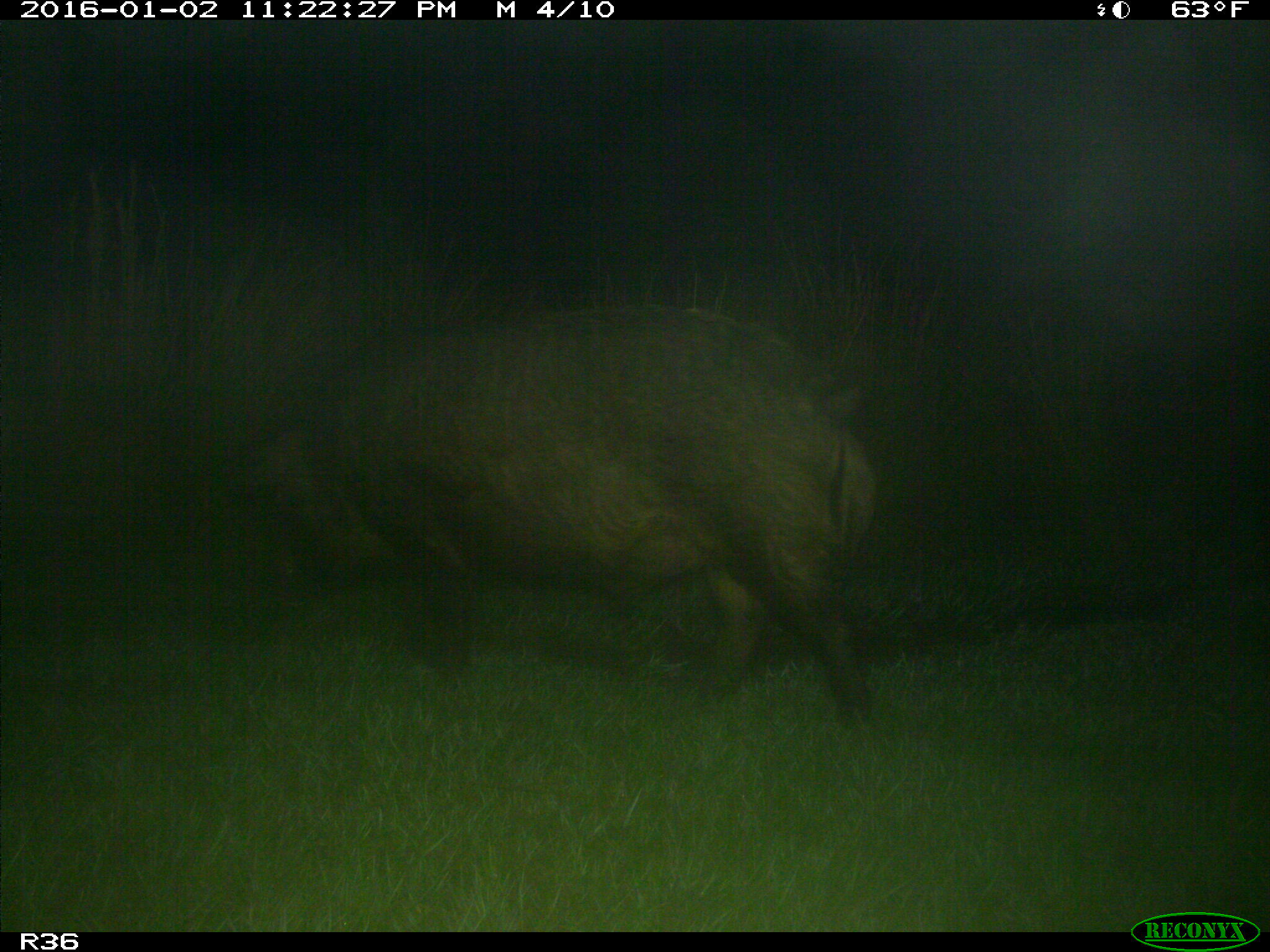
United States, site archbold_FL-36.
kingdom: Animalia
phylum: Chordata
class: Mammalia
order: Artiodactyla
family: Suidae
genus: Sus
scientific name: Sus scrofa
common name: wild boar